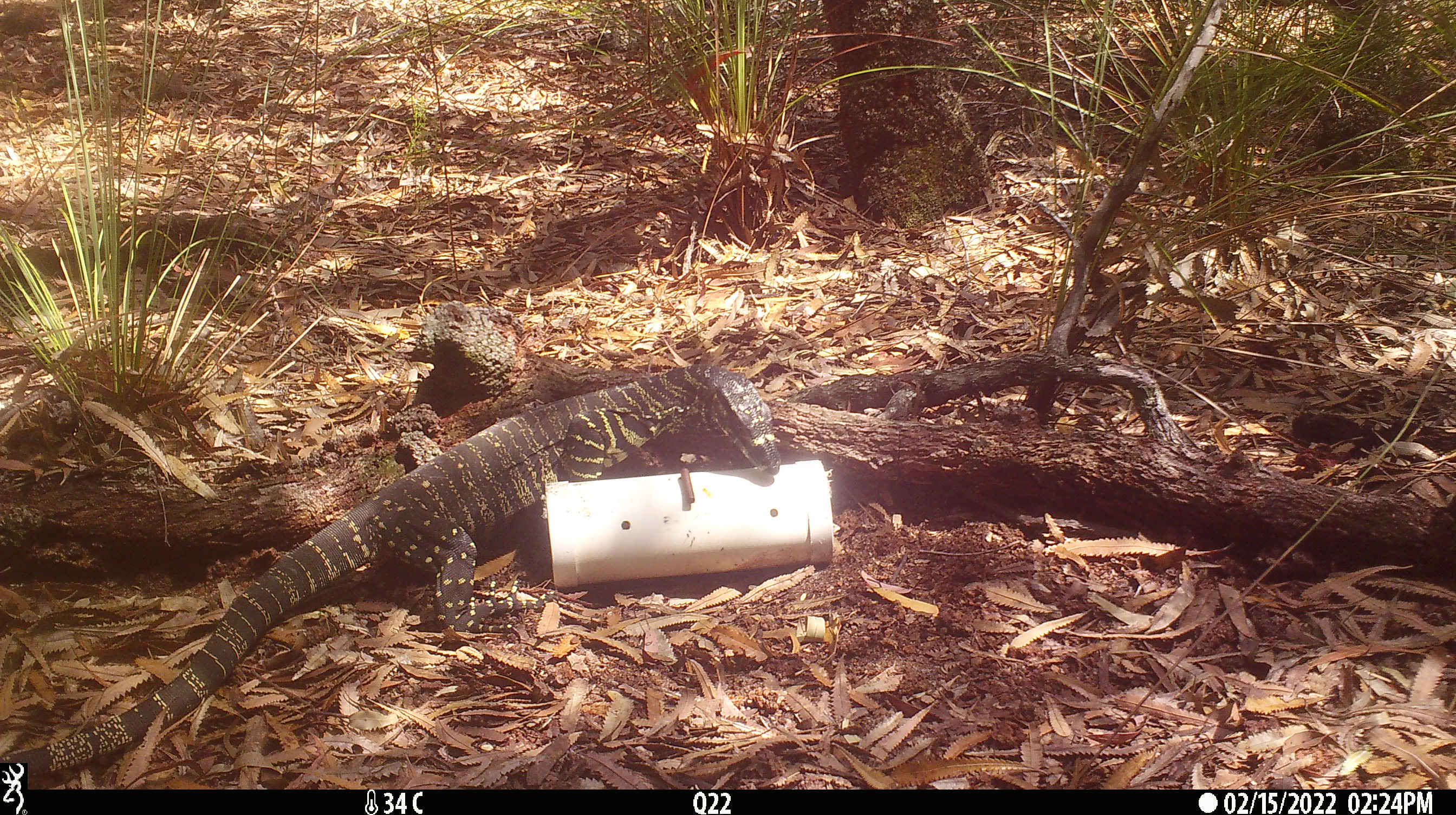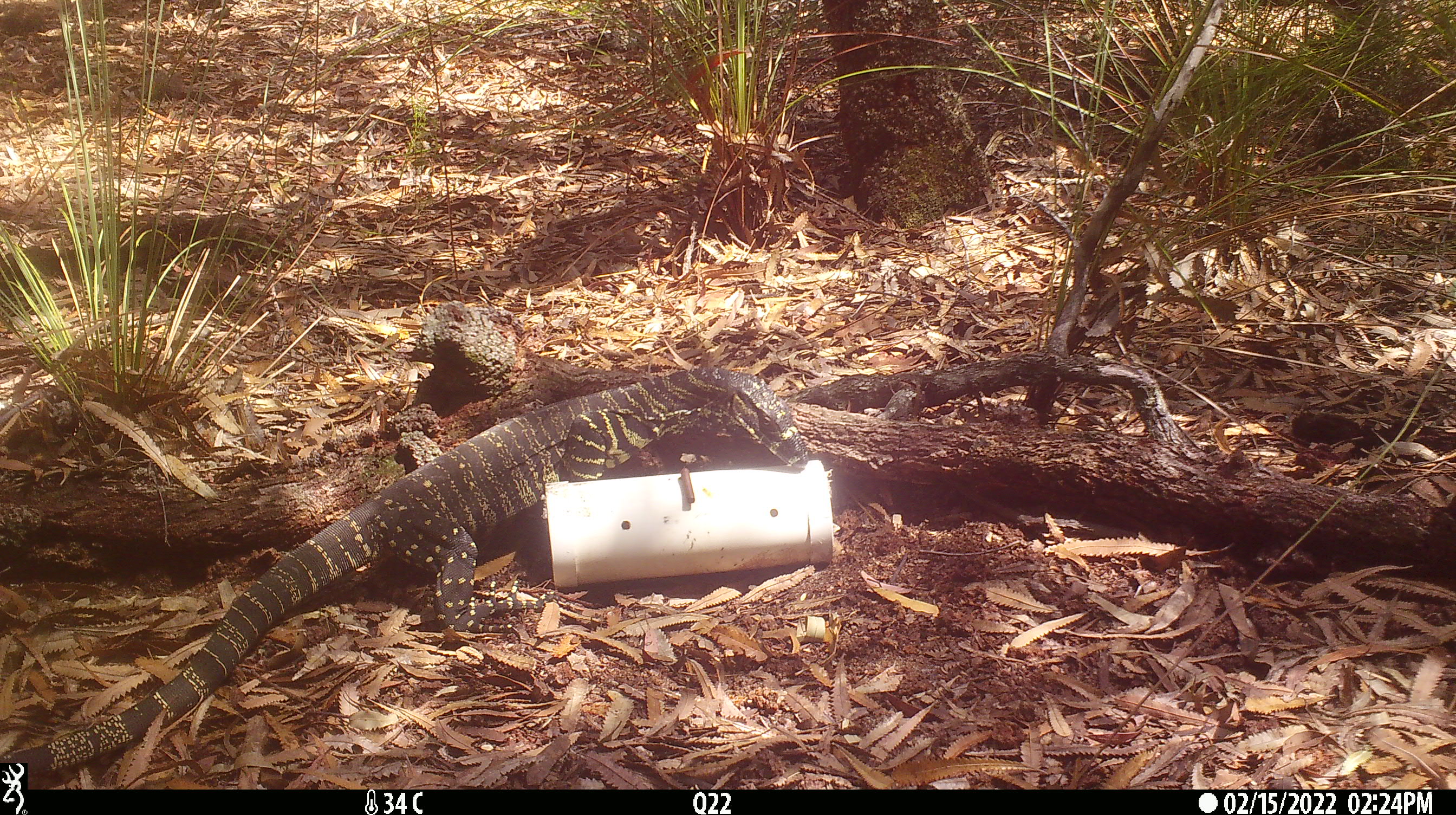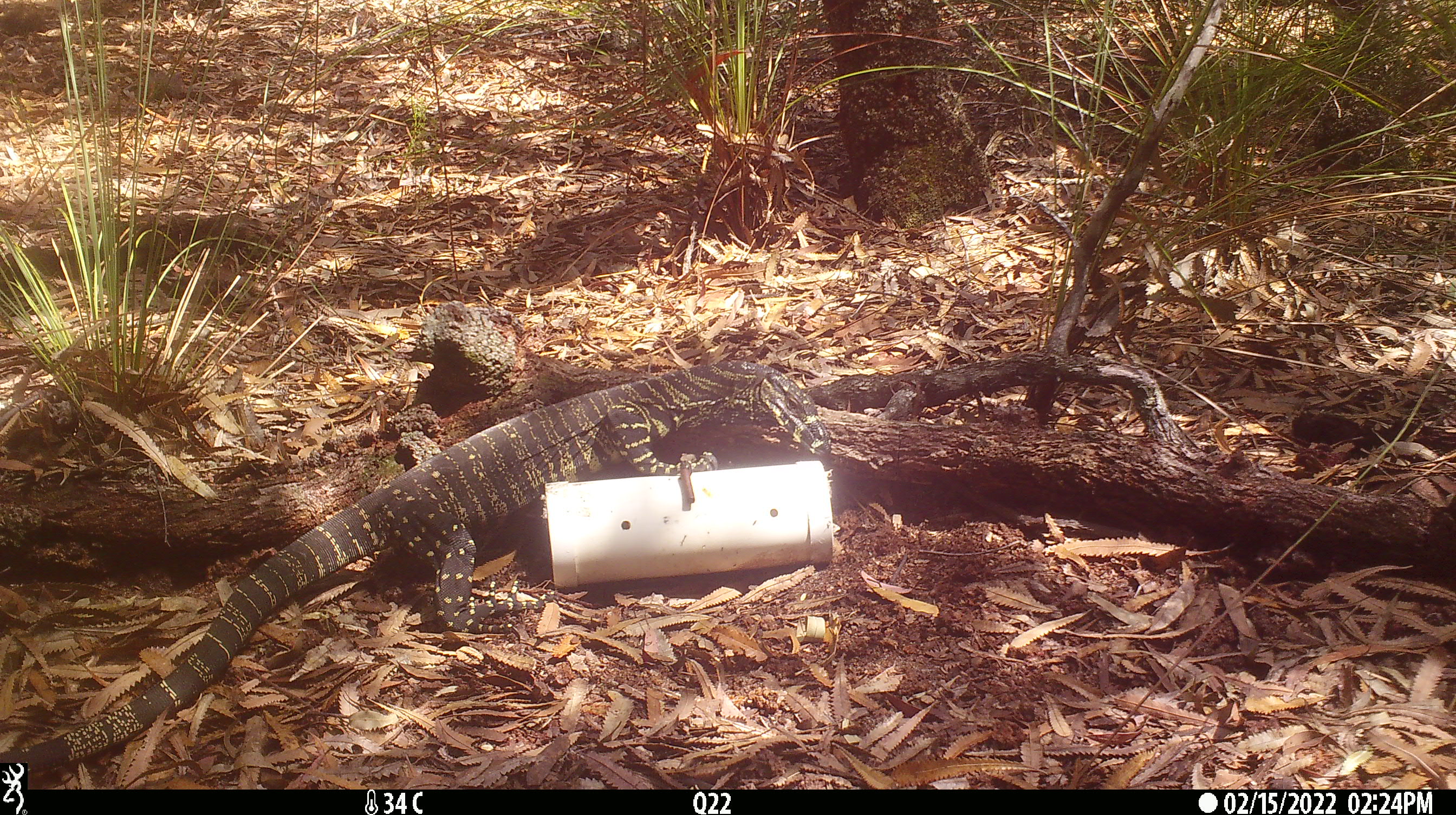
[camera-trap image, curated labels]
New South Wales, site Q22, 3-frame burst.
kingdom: Animalia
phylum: Chordata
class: Reptilia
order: Squamata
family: Varanidae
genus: Varanus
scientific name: Varanus varius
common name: lace monitor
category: goanna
Goanna (lace monitor) (Varanus varius).